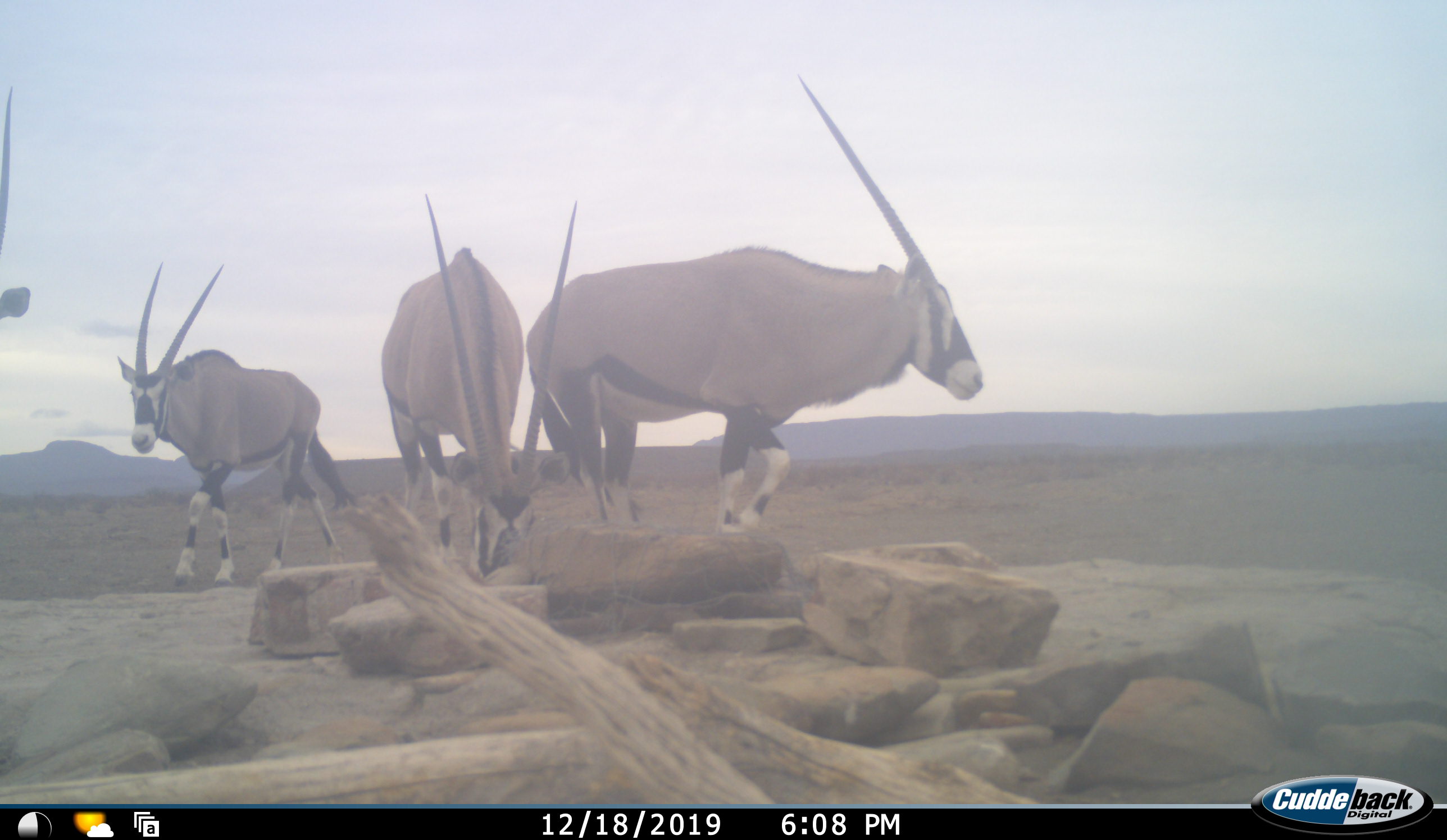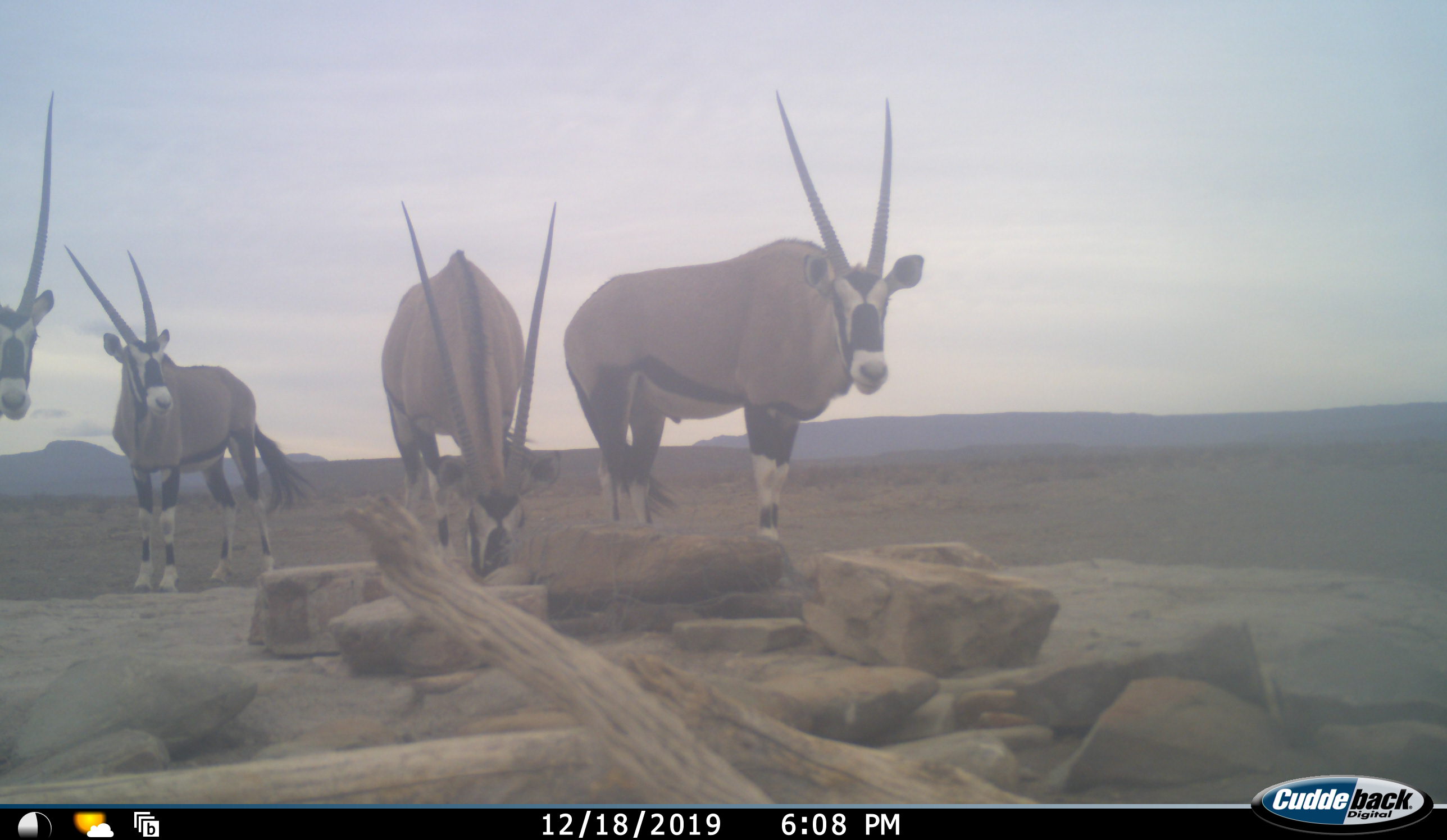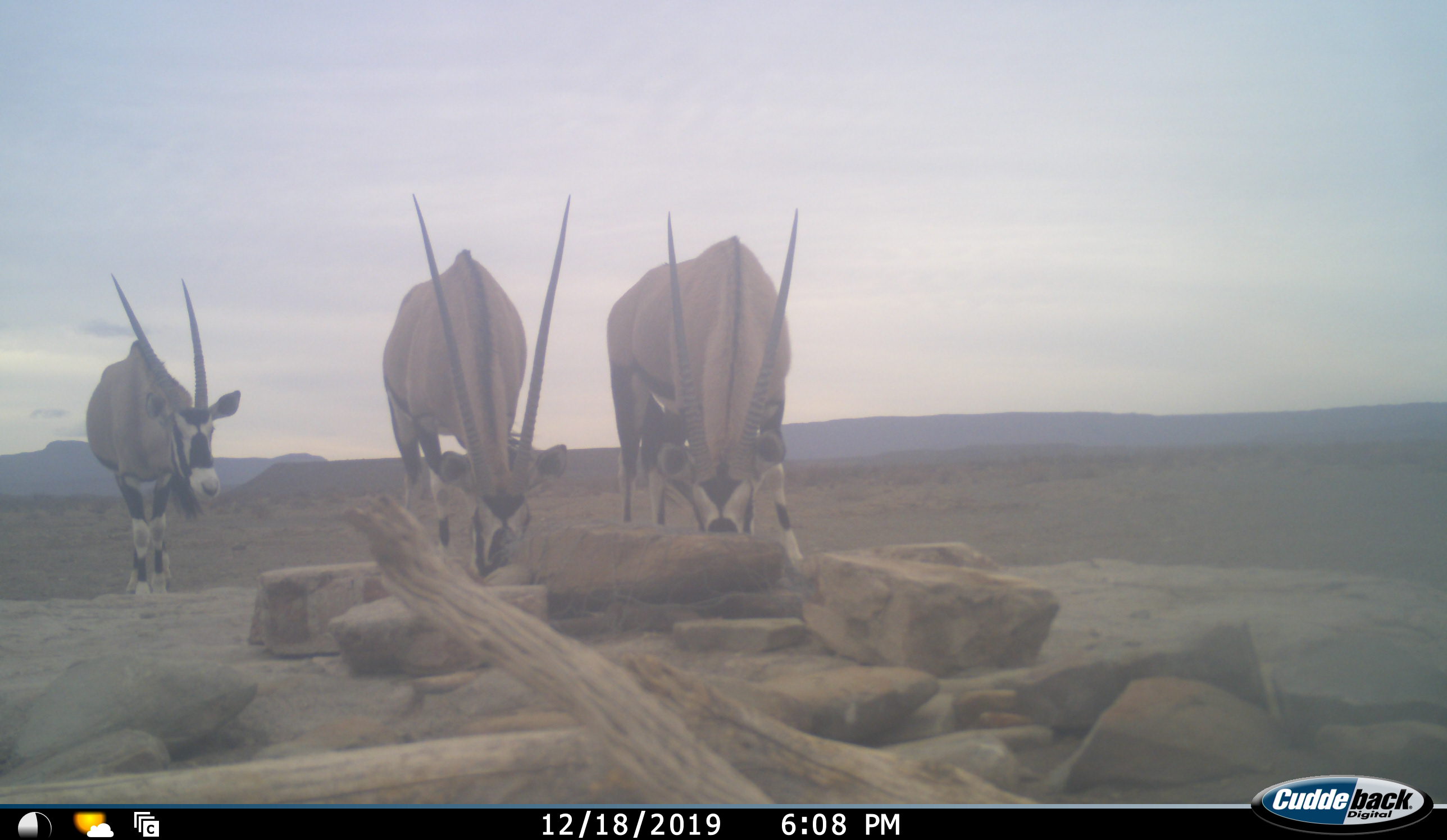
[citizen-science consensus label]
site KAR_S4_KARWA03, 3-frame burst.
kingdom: Animalia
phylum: Chordata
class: Mammalia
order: Artiodactyla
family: Bovidae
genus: Oryx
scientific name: Oryx gazella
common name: gemsbok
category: oryx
Oryx (gemsbok) (Oryx gazella), count 4. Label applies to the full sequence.